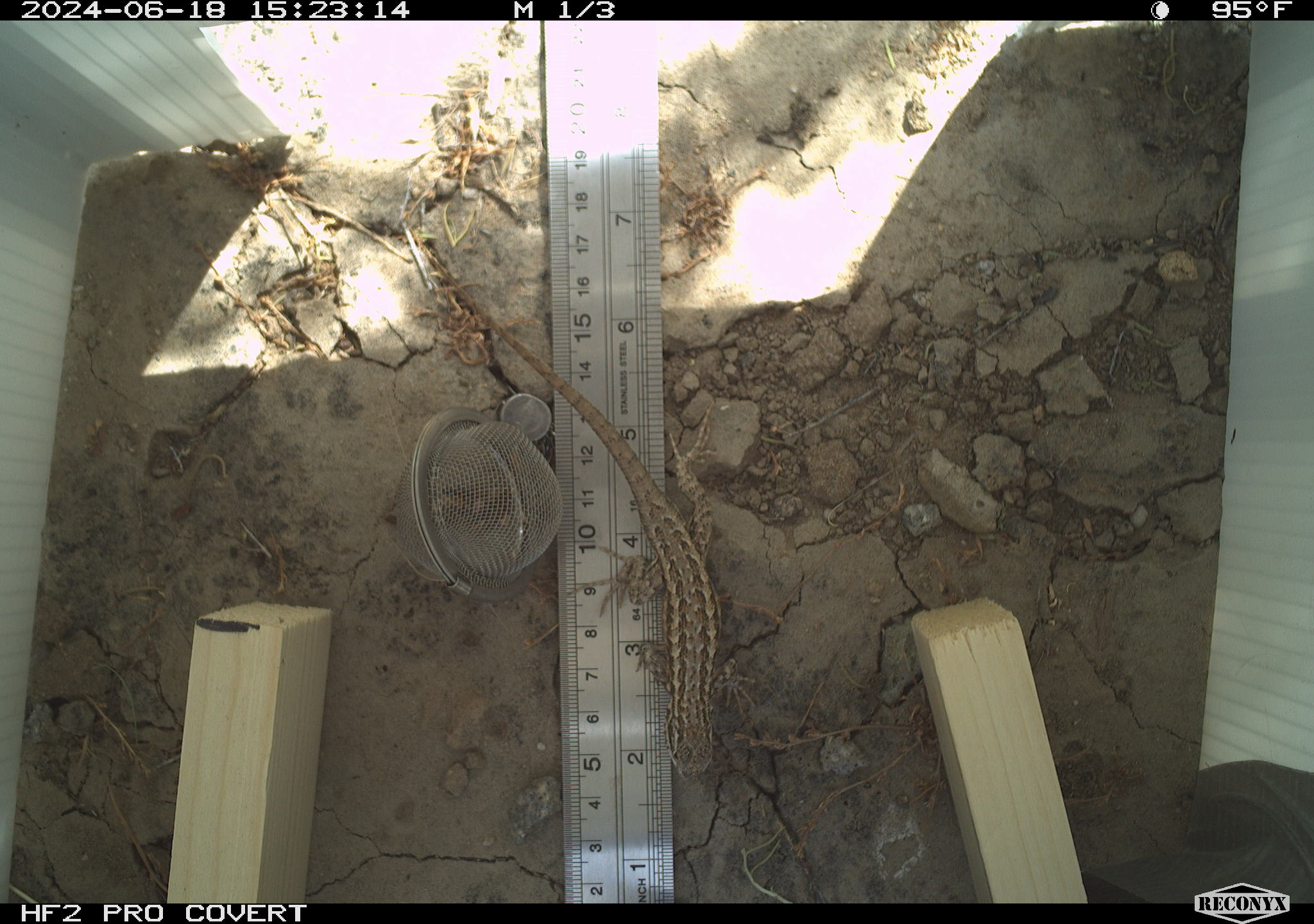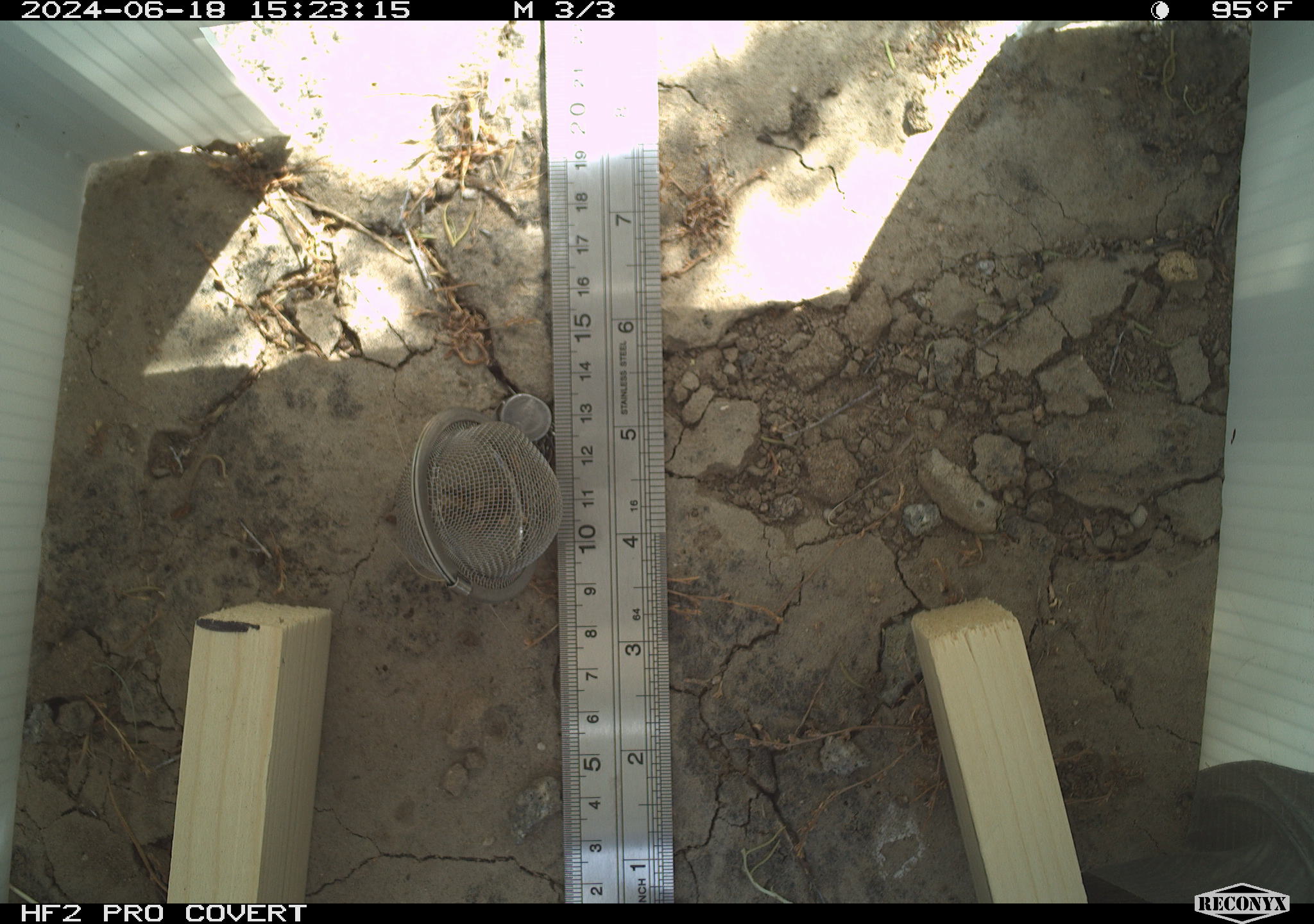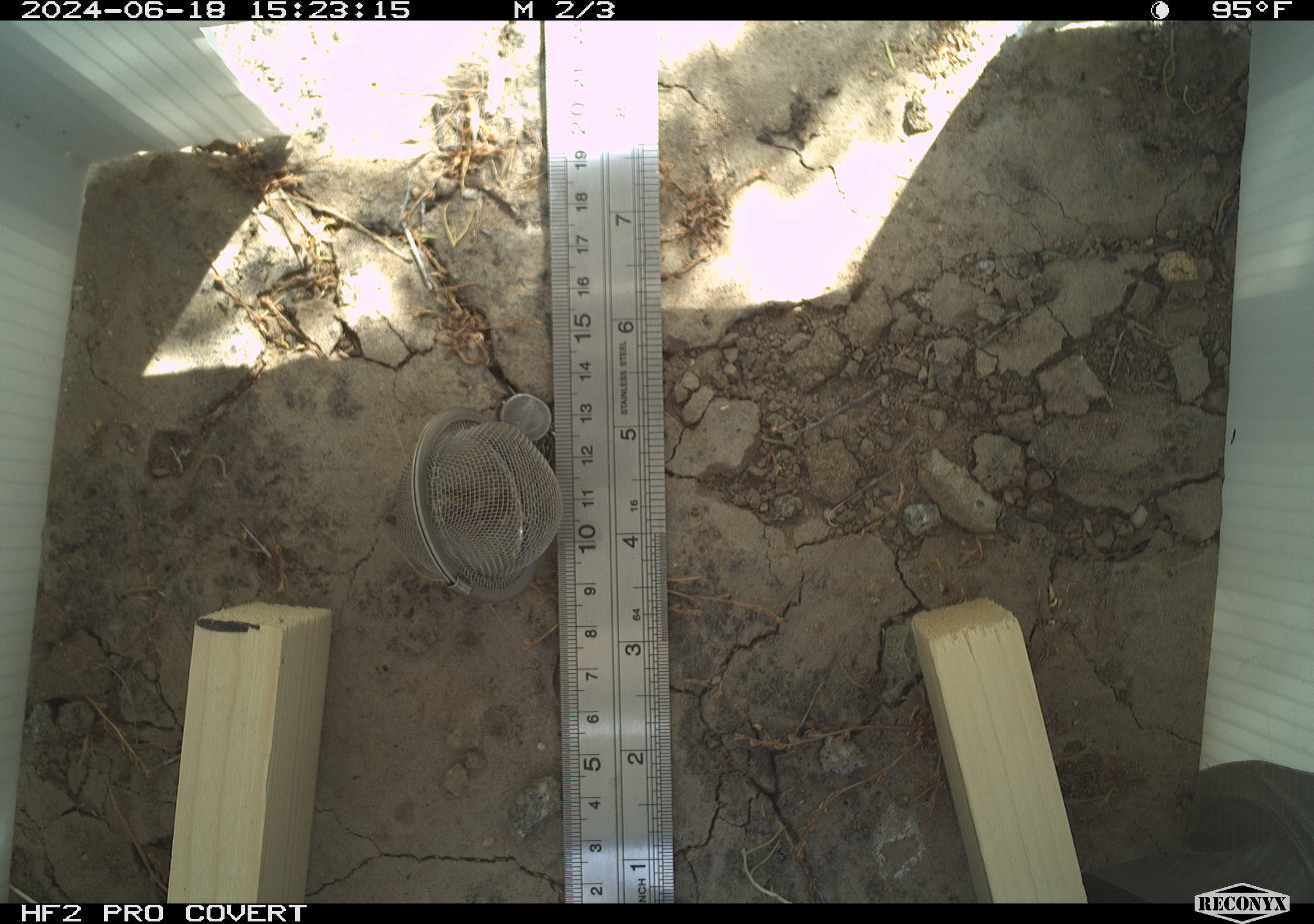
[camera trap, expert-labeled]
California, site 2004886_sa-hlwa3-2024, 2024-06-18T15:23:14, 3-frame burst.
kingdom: Animalia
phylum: Chordata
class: Reptilia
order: Squamata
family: Phrynosomatidae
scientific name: Phrynosomatidae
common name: phrynosomatid lizards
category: phrynosomatidae family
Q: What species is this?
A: Phrynosomatidae family (phrynosomatid lizards) (Phrynosomatidae).